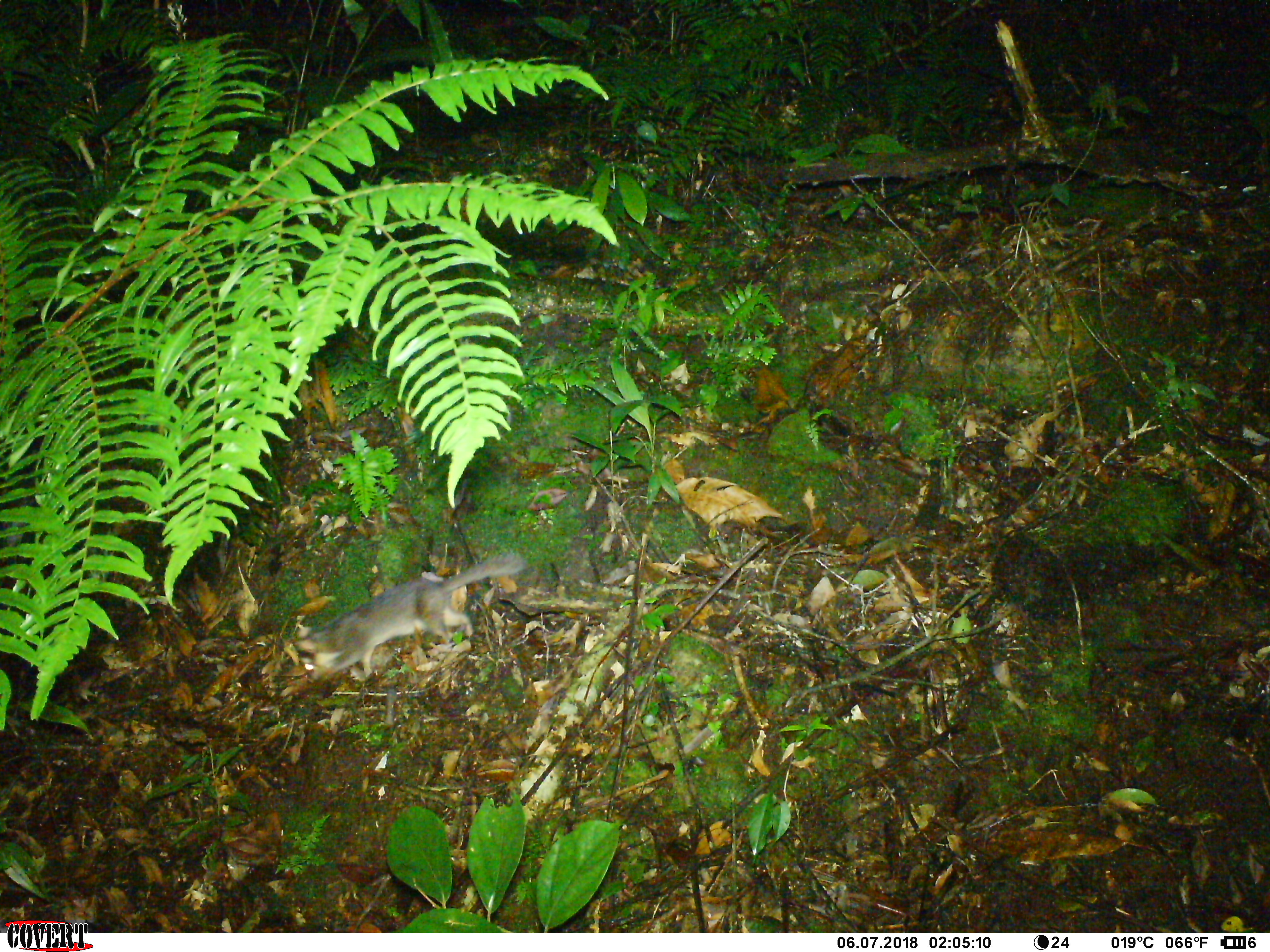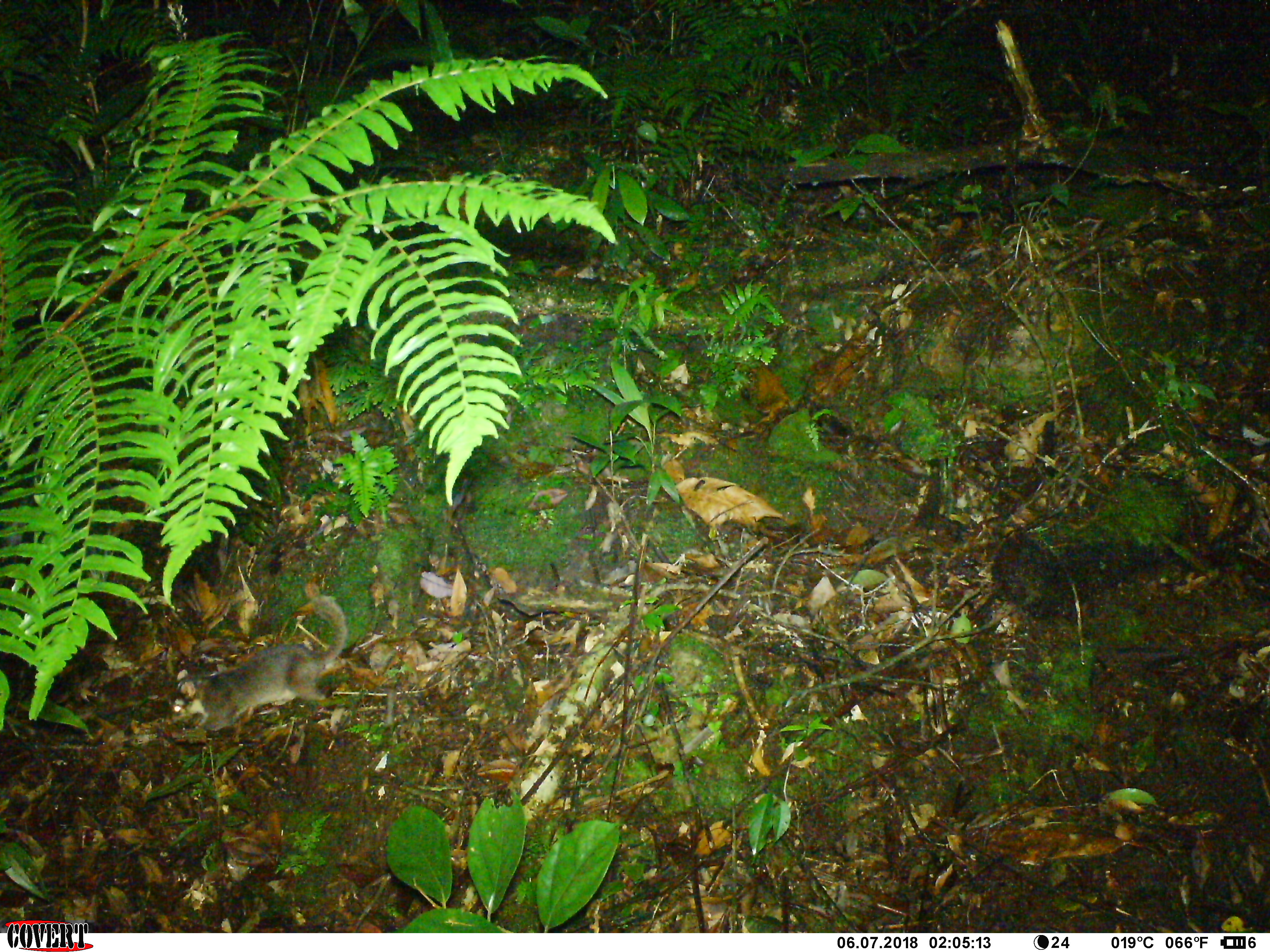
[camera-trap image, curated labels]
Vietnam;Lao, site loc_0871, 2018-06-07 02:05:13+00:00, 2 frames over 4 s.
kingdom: Animalia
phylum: Chordata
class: Mammalia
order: Carnivora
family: Mustelidae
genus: Melogale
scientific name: Melogale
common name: ferret badger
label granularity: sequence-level